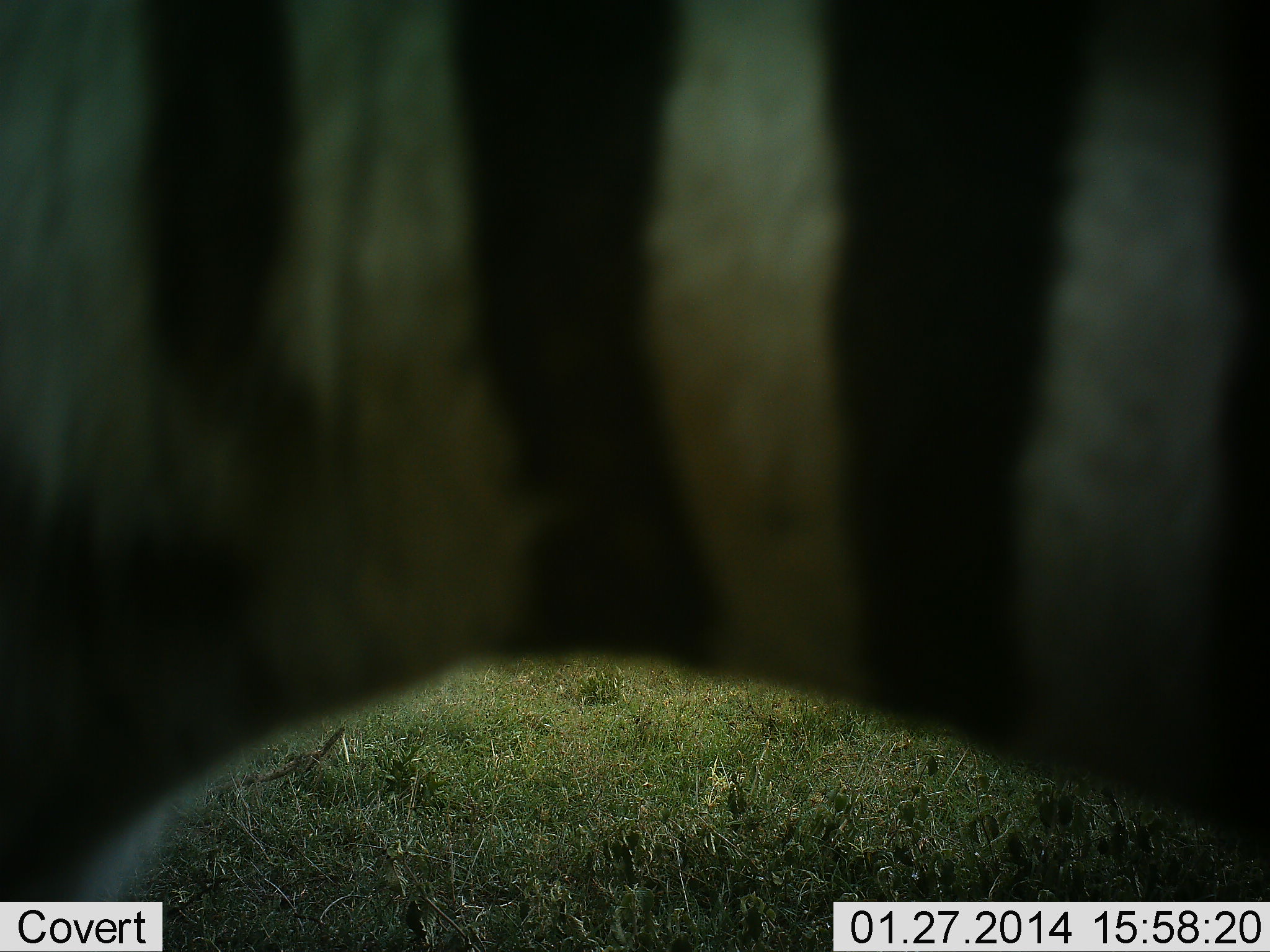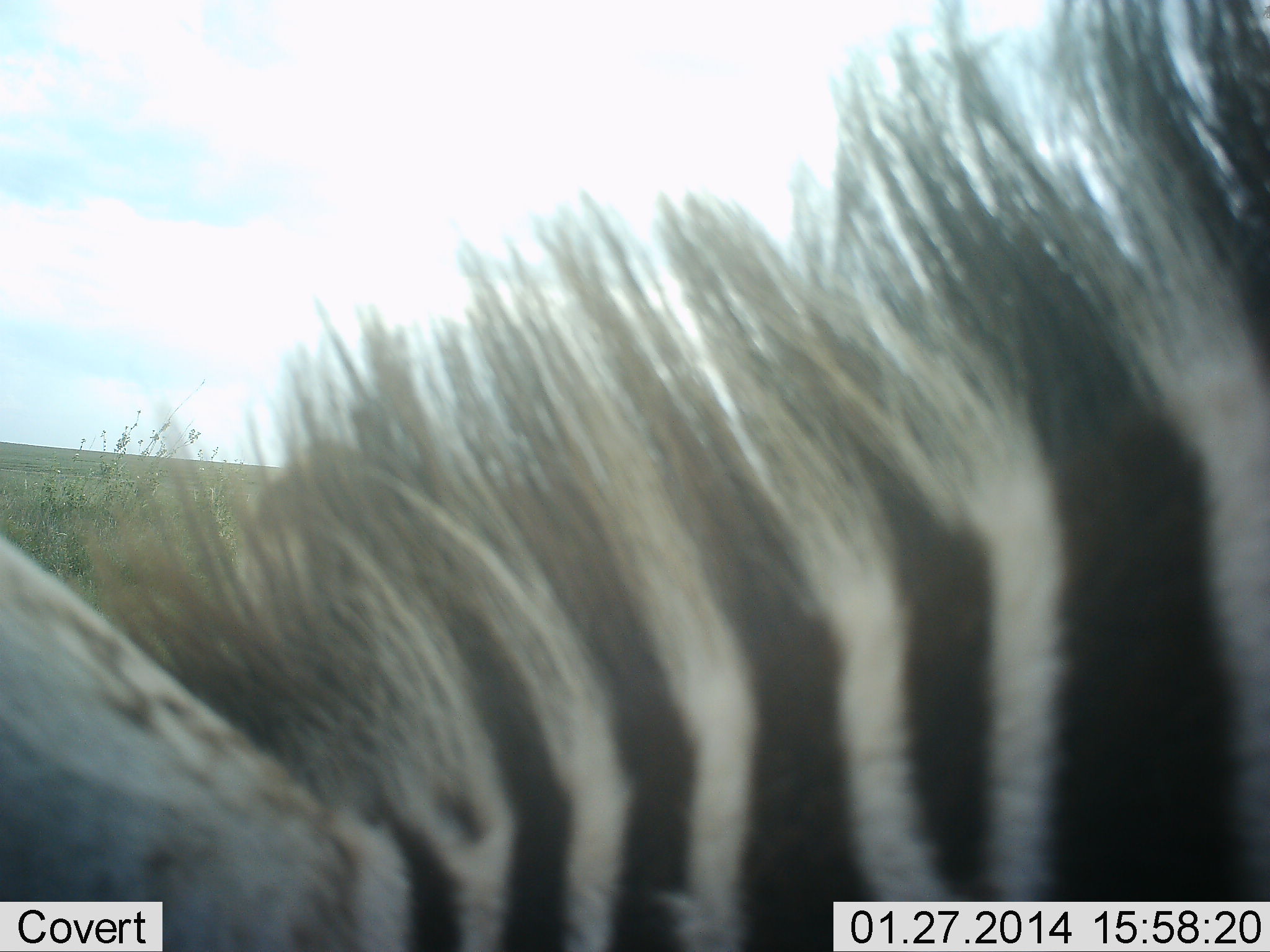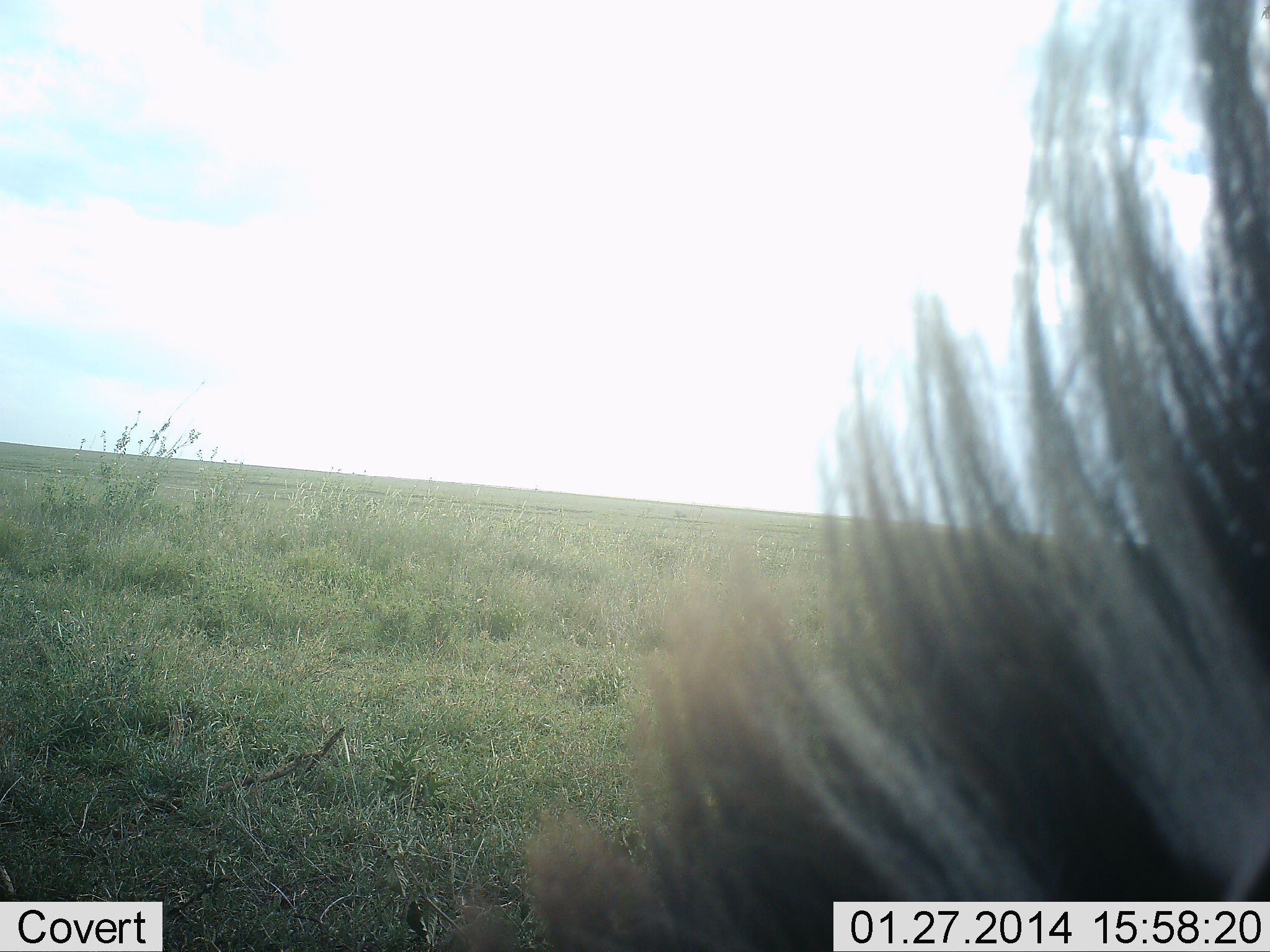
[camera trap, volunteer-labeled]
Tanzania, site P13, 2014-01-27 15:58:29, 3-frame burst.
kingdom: Animalia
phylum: Chordata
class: Mammalia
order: Perissodactyla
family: Equidae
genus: Equus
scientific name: Equus quagga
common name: plains zebra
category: zebra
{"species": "zebra (plains zebra) (Equus quagga)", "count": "1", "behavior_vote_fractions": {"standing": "30%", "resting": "0%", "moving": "50%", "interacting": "10%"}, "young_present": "0%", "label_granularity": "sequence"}